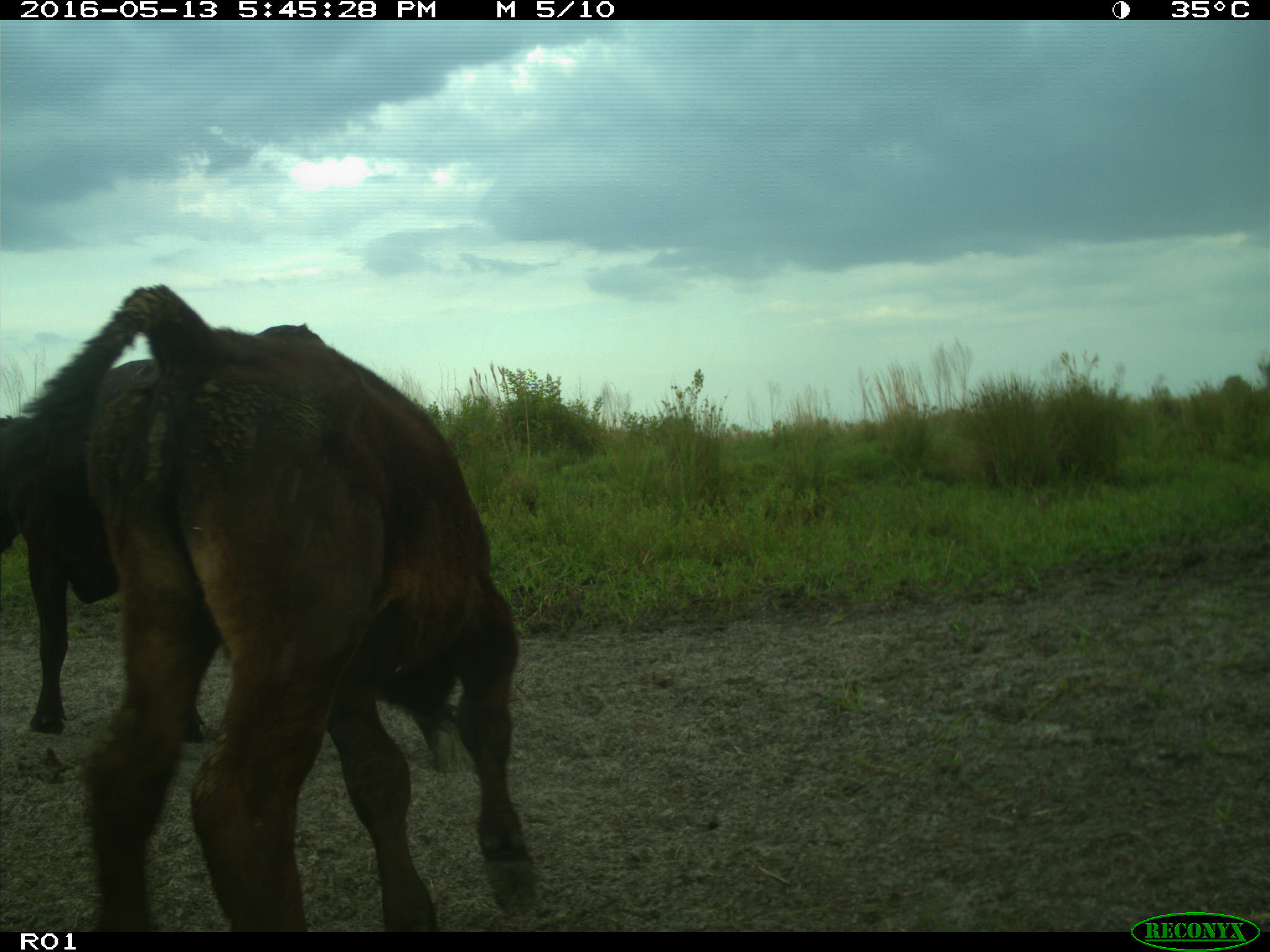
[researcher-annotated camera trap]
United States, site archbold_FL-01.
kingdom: Animalia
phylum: Chordata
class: Mammalia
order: Artiodactyla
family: Bovidae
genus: Bos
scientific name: Bos taurus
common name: domestic cow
Bos taurus (domestic cow).